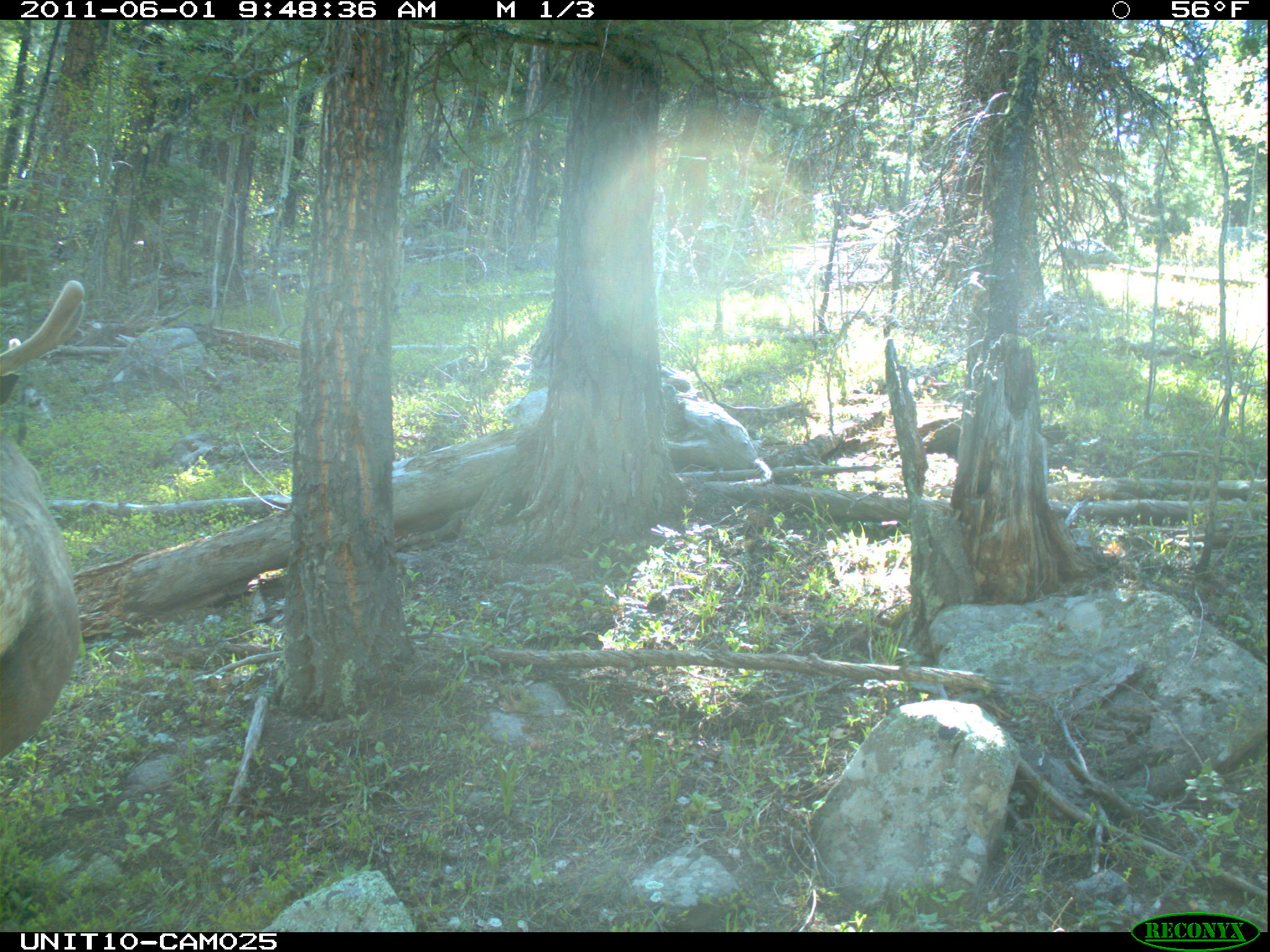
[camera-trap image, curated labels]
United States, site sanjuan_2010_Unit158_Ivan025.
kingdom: Animalia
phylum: Chordata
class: Mammalia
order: Artiodactyla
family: Cervidae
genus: Cervus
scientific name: Cervus elaphus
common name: red deer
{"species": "Cervus elaphus (red deer)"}